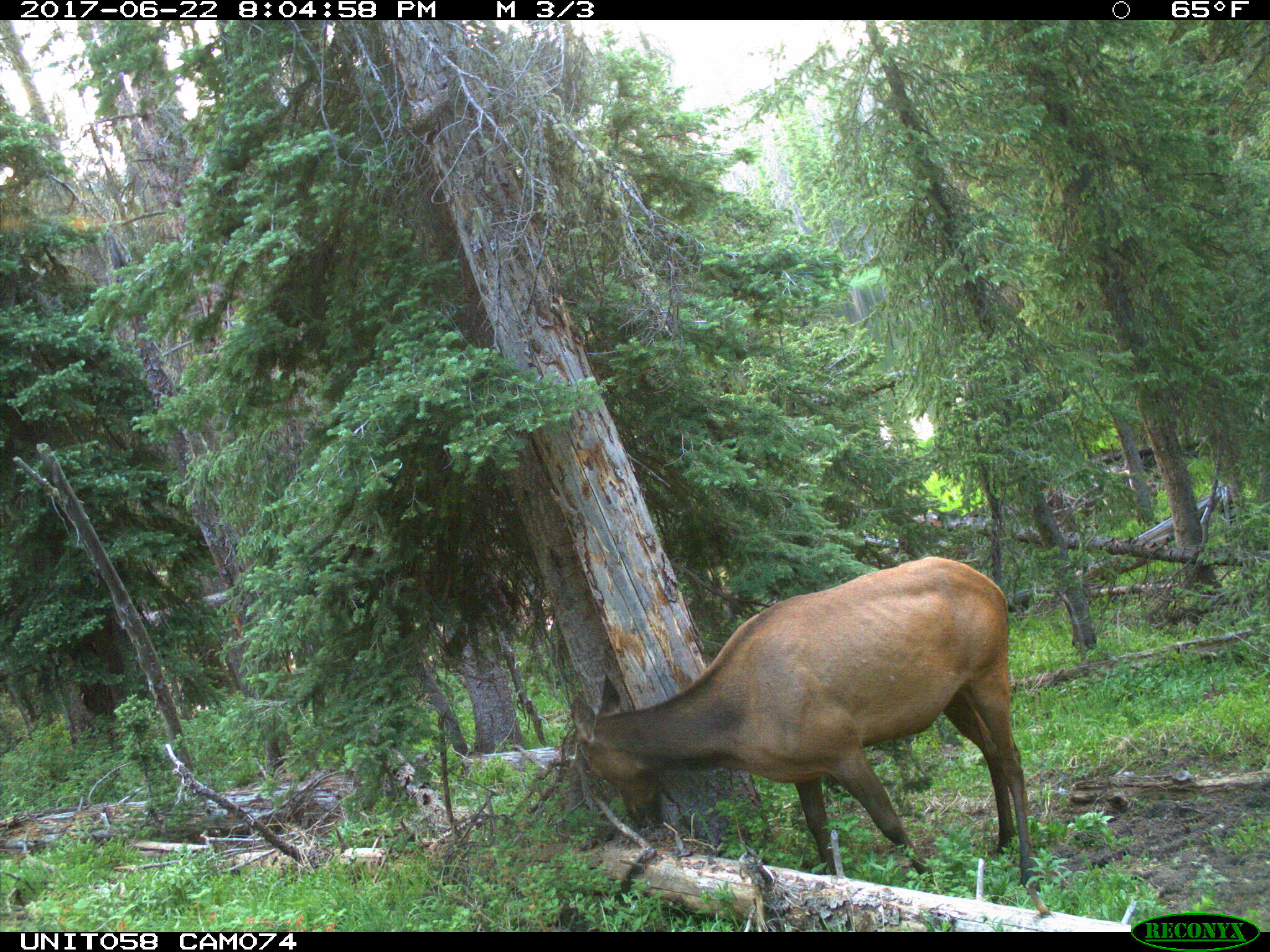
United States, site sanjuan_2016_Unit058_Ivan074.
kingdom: Animalia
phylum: Chordata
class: Mammalia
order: Artiodactyla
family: Cervidae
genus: Cervus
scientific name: Cervus elaphus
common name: red deer